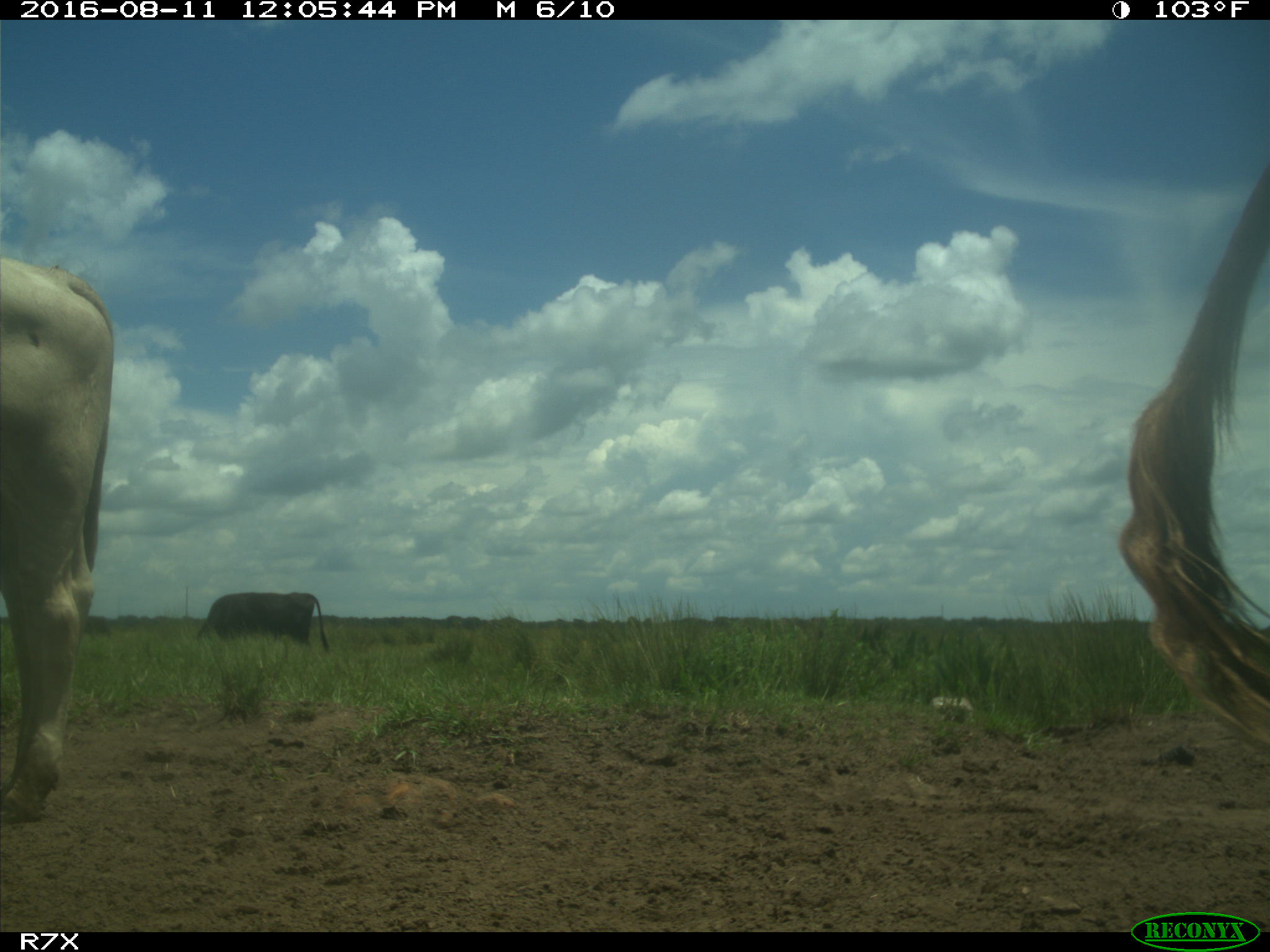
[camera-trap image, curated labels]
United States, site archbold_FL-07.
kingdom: Animalia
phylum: Chordata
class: Mammalia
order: Artiodactyla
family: Bovidae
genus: Bos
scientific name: Bos taurus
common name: domestic cow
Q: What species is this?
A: Bos taurus (domestic cow).